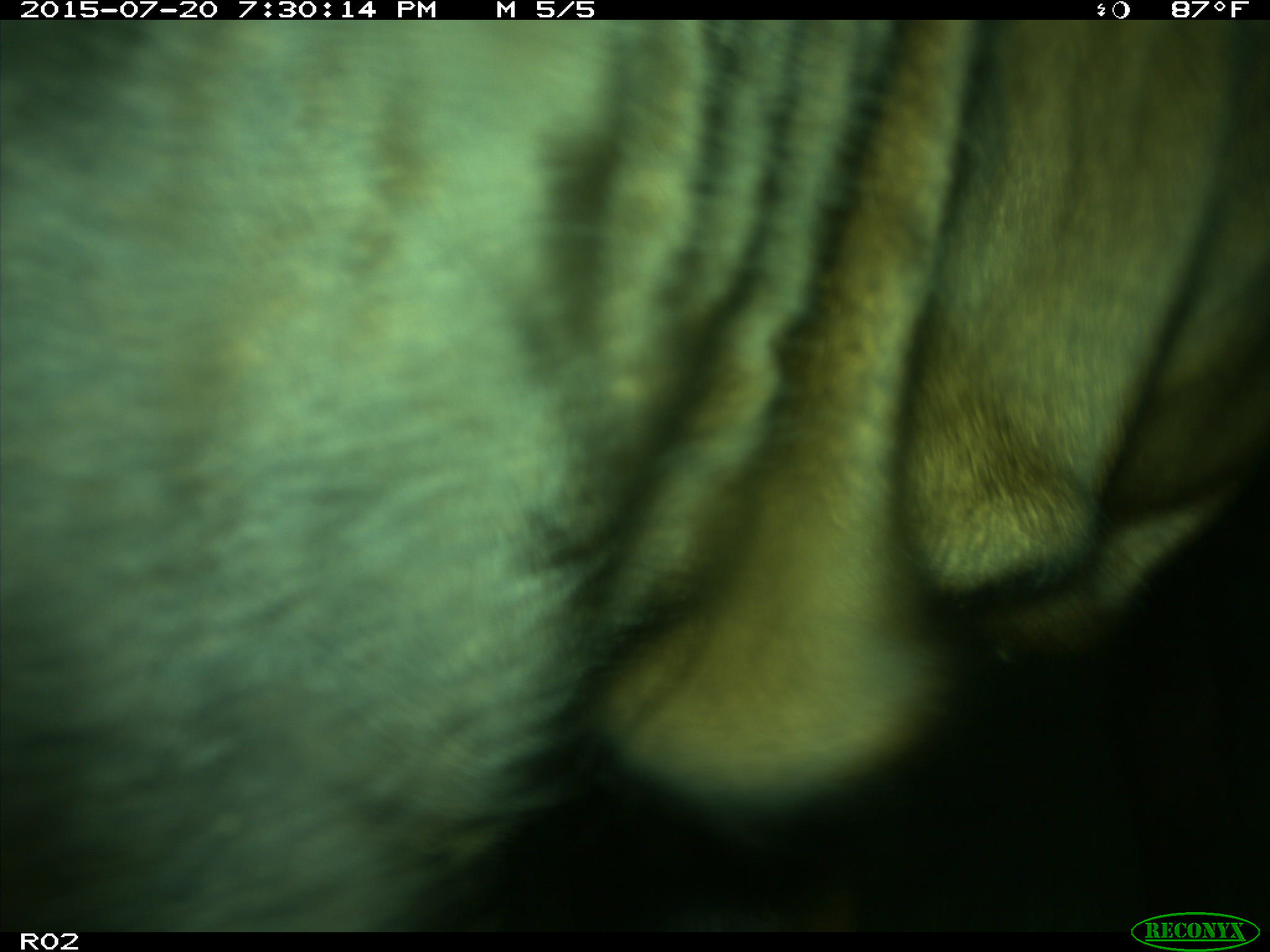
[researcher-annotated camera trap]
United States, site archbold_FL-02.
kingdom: Animalia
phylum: Chordata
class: Mammalia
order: Artiodactyla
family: Bovidae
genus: Bos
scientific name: Bos taurus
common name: domestic cow